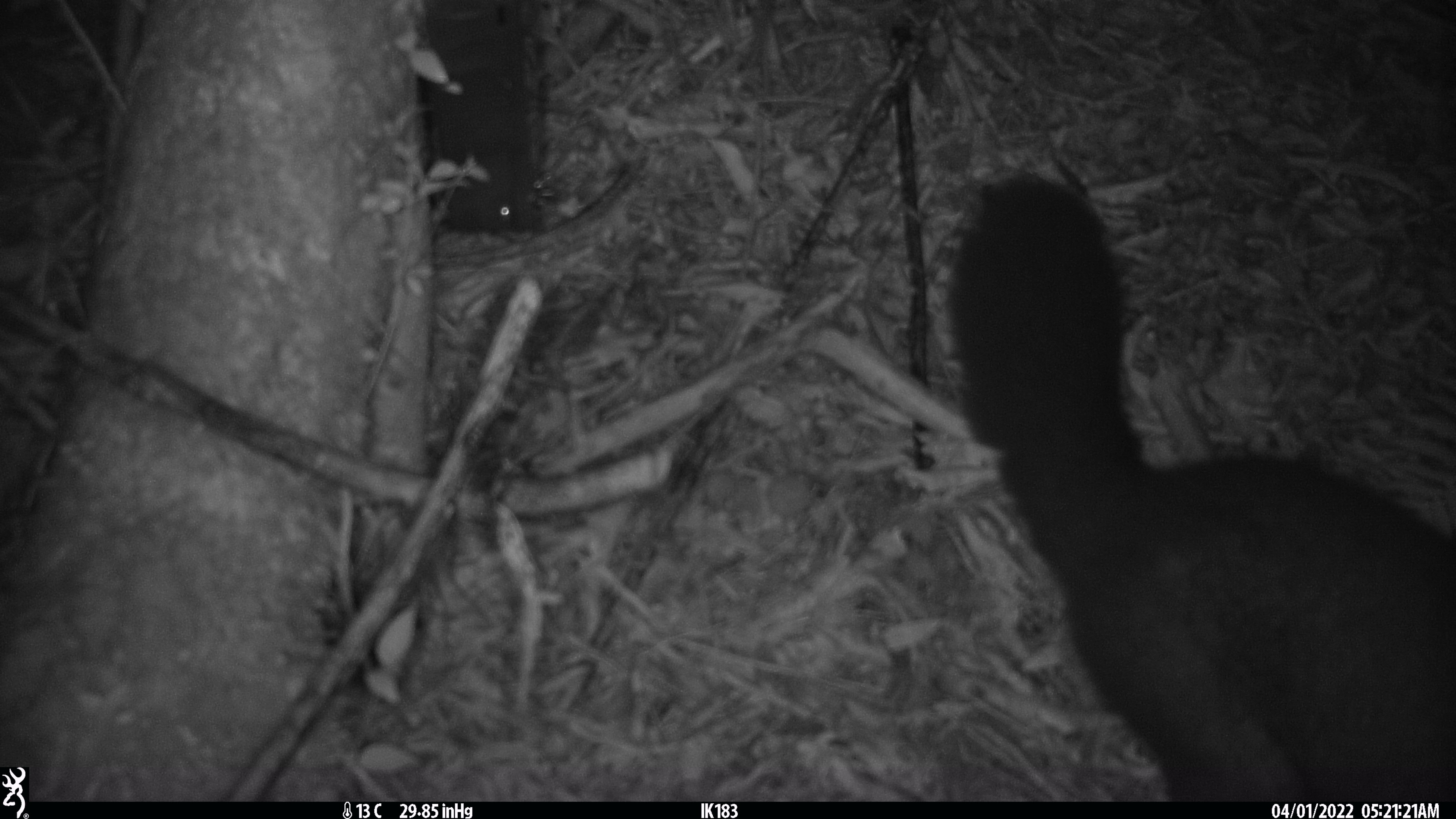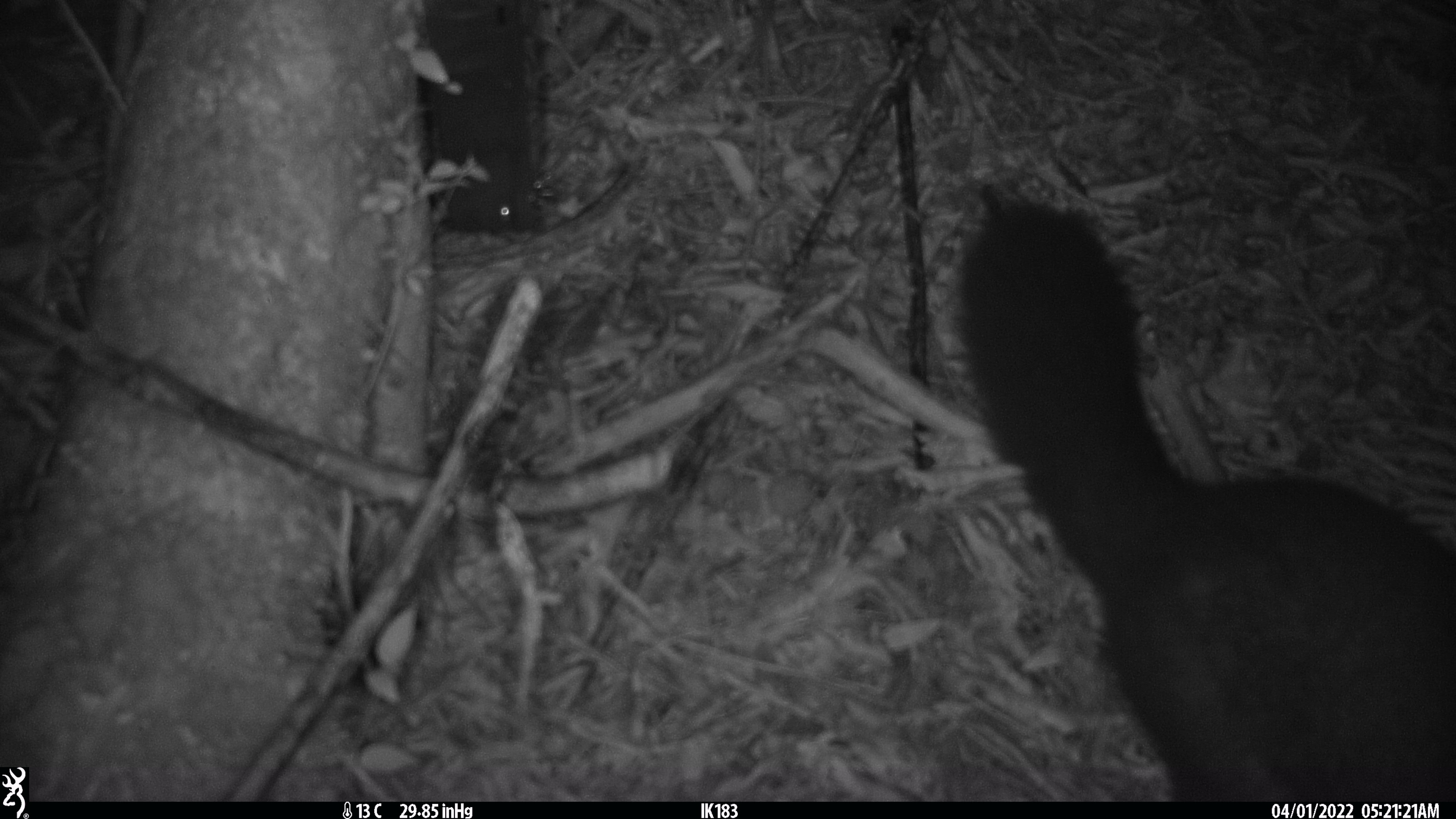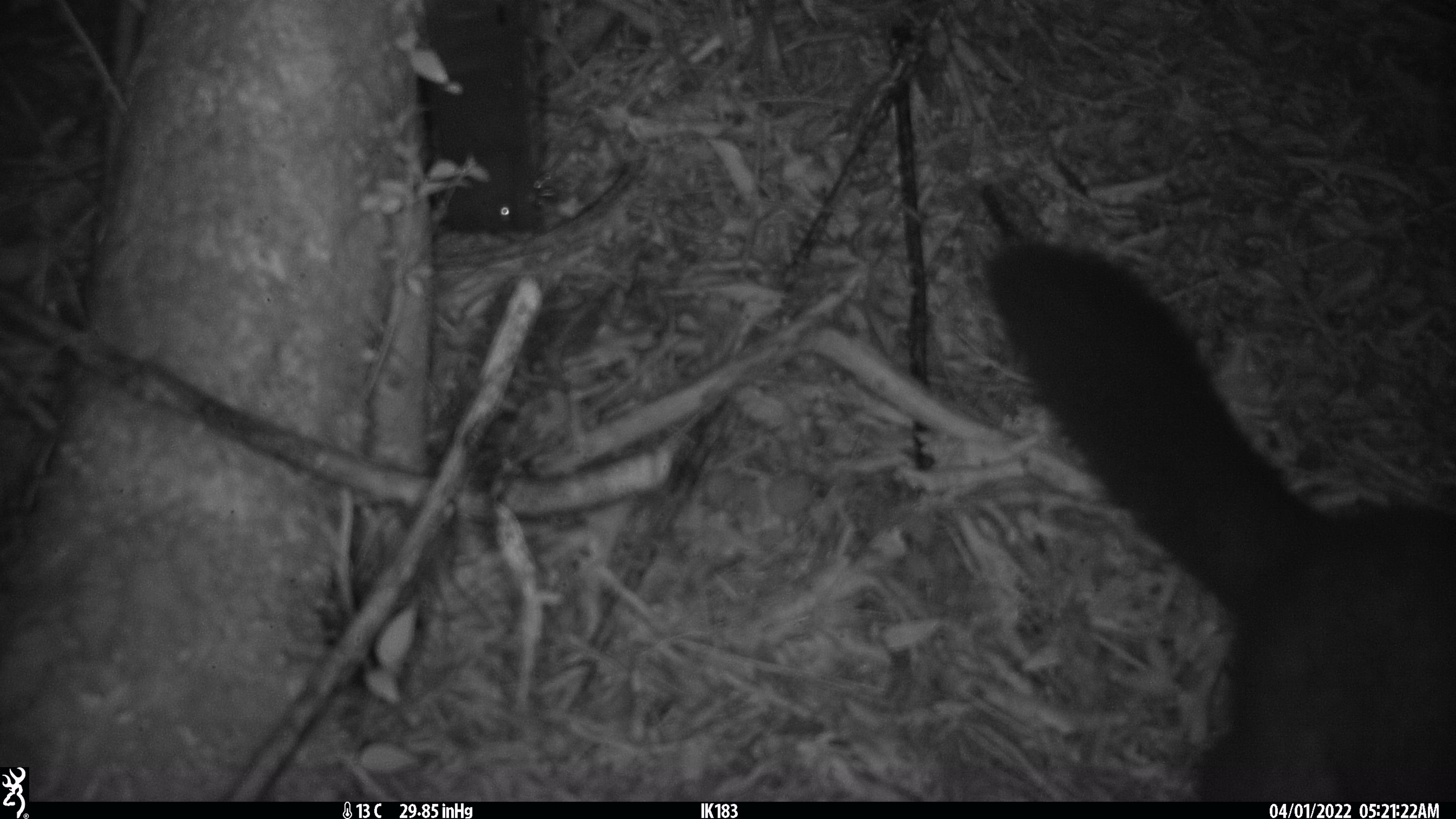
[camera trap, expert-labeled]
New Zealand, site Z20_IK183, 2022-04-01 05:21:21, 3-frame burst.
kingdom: Animalia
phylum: Chordata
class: Mammalia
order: Diprotodontia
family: Phalangeridae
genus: Trichosurus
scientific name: Trichosurus vulpecula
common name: common brushtail possum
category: possum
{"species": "possum (common brushtail possum) (Trichosurus vulpecula)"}